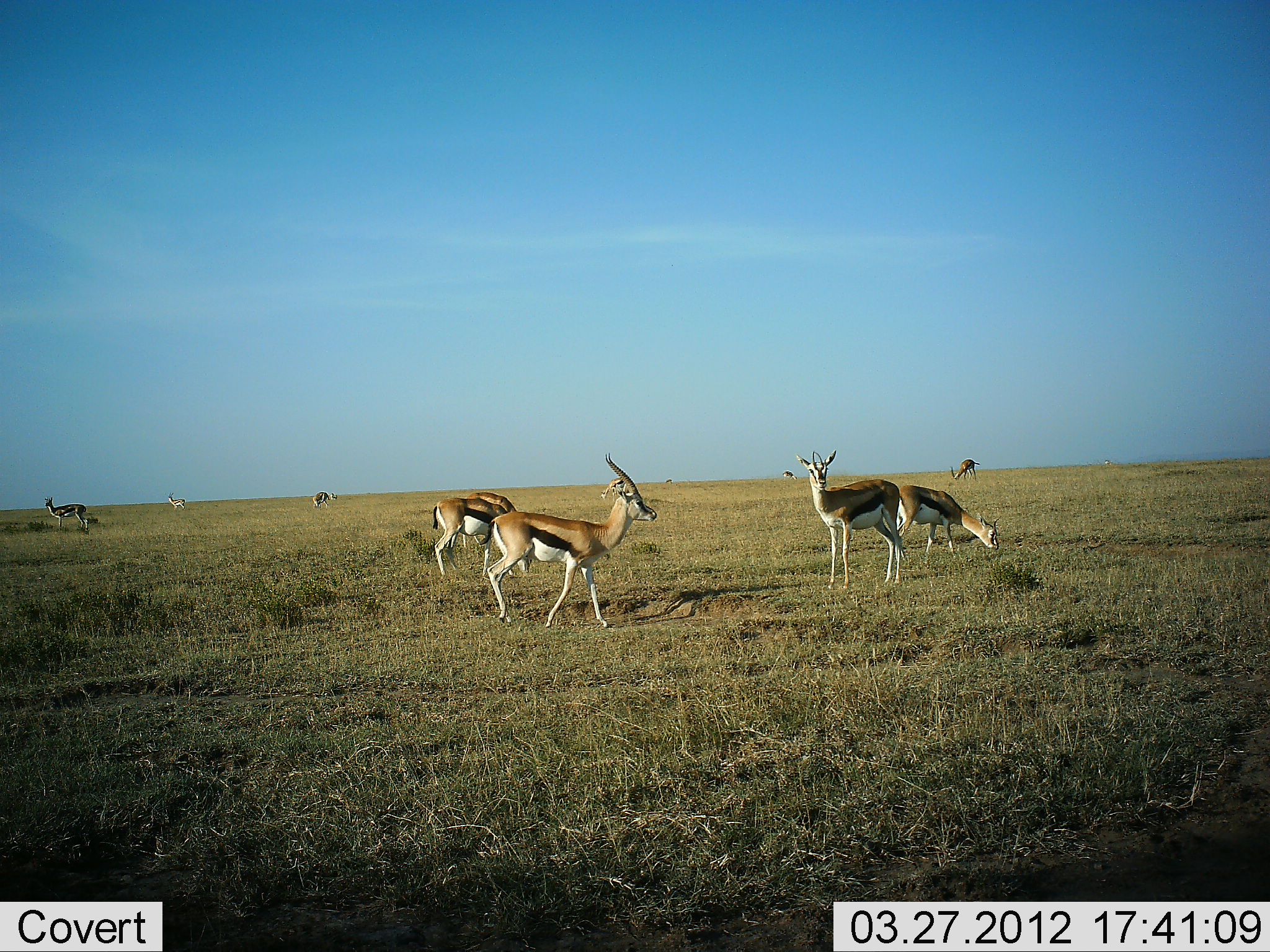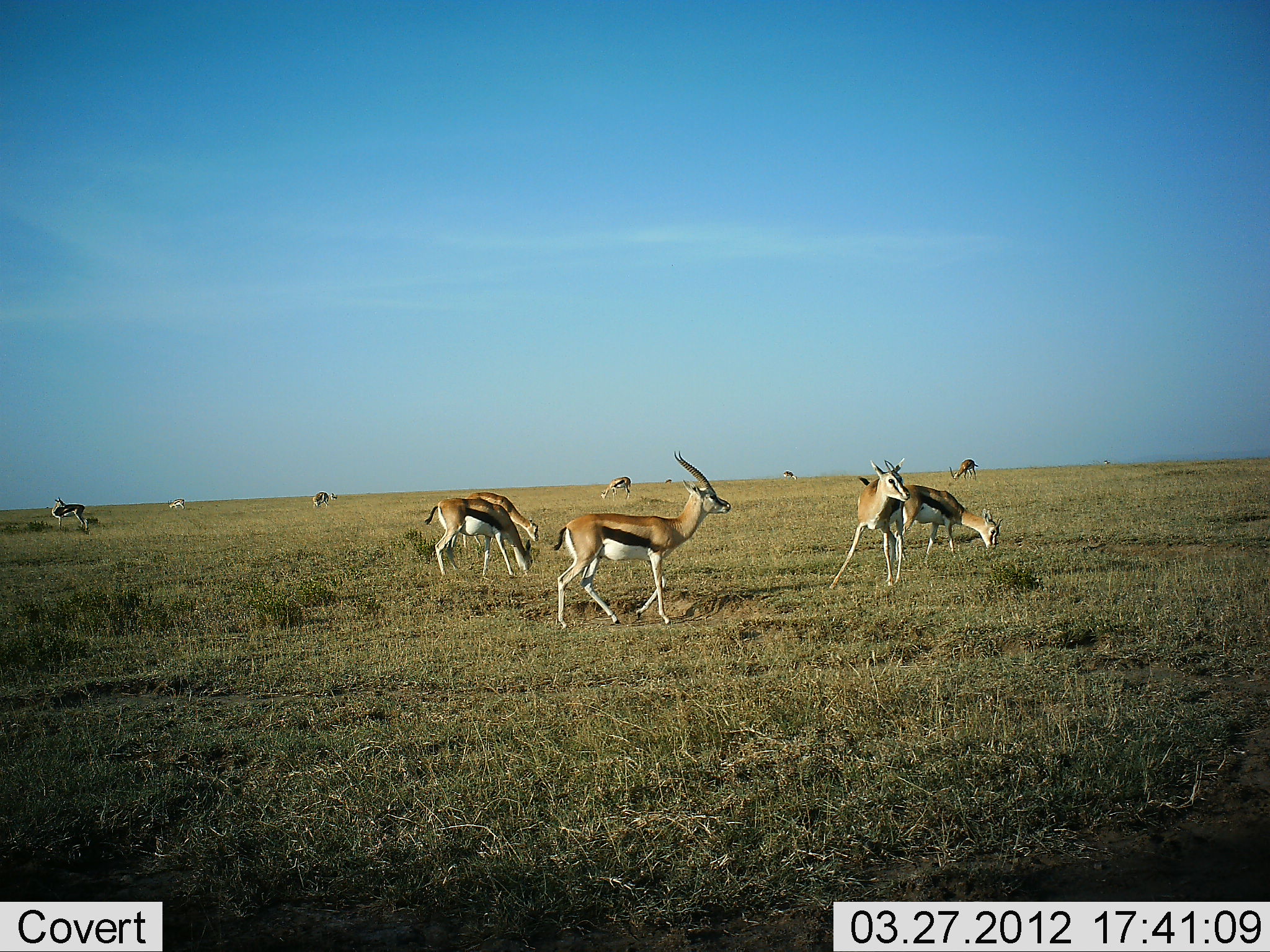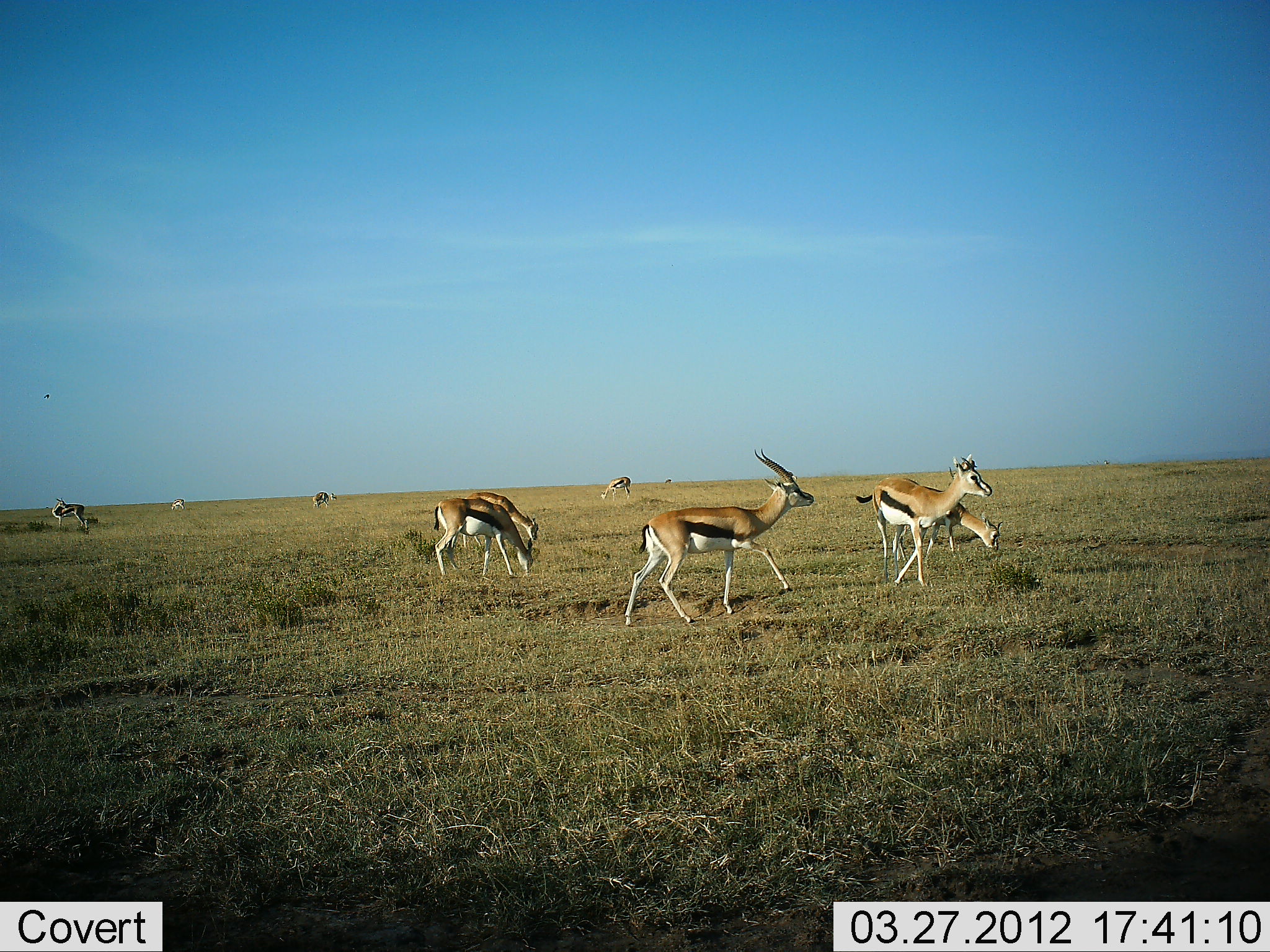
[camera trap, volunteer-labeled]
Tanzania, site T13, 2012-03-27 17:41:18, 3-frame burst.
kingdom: Animalia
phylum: Chordata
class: Mammalia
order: Artiodactyla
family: Bovidae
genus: Eudorcas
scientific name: Eudorcas thomsonii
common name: thomson's gazelle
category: gazellethomsons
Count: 10.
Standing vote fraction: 69%.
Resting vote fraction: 0%.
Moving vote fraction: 73%.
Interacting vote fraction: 4%.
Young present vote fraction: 8%.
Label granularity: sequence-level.